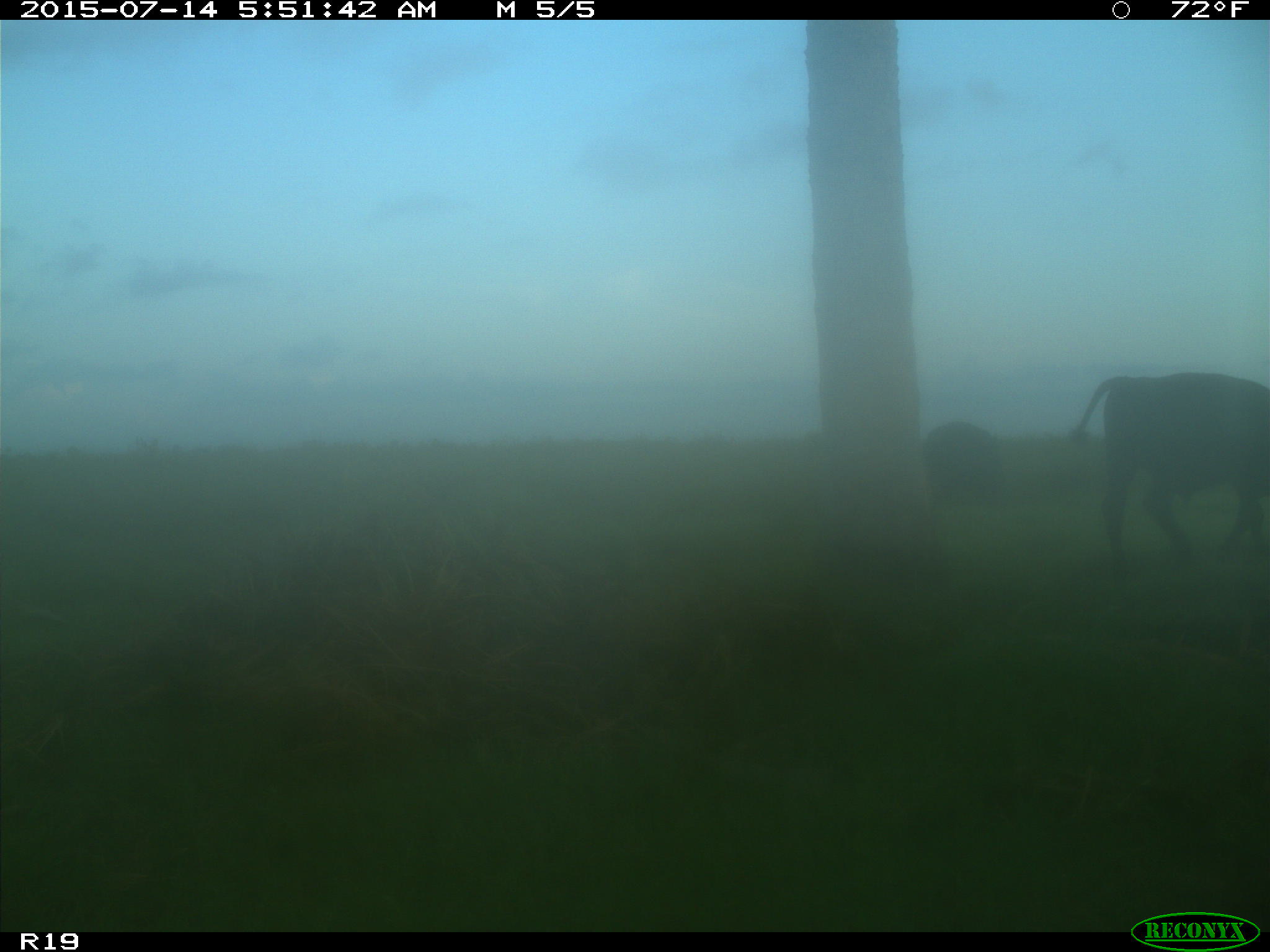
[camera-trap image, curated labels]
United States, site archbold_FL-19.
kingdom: Animalia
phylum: Chordata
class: Mammalia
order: Artiodactyla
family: Bovidae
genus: Bos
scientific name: Bos taurus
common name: domestic cow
Bos taurus (domestic cow).